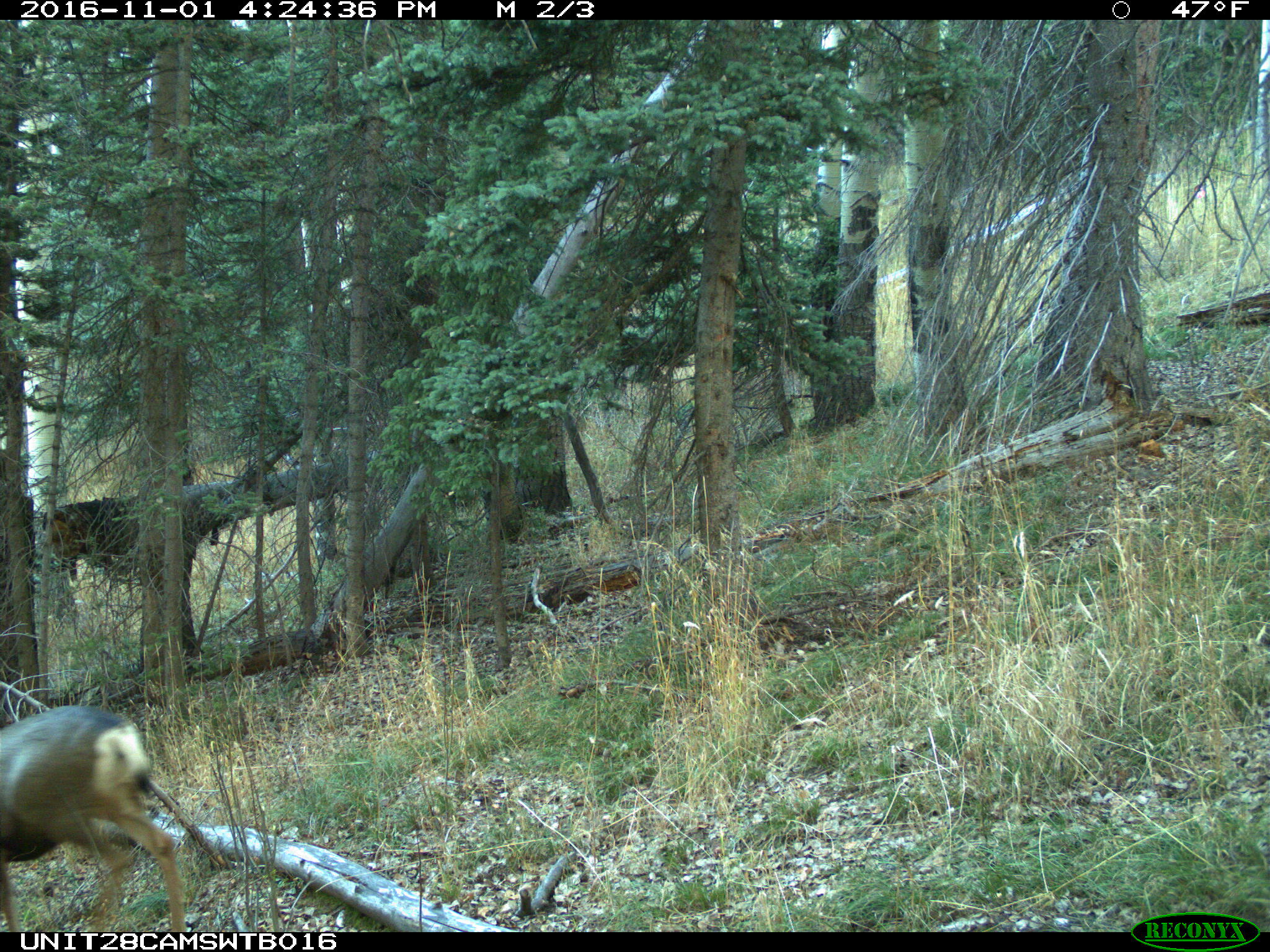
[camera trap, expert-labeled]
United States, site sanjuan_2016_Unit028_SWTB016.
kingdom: Animalia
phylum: Chordata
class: Mammalia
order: Artiodactyla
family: Cervidae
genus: Odocoileus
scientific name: Odocoileus hemionus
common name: mule deer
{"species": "Odocoileus hemionus (mule deer)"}